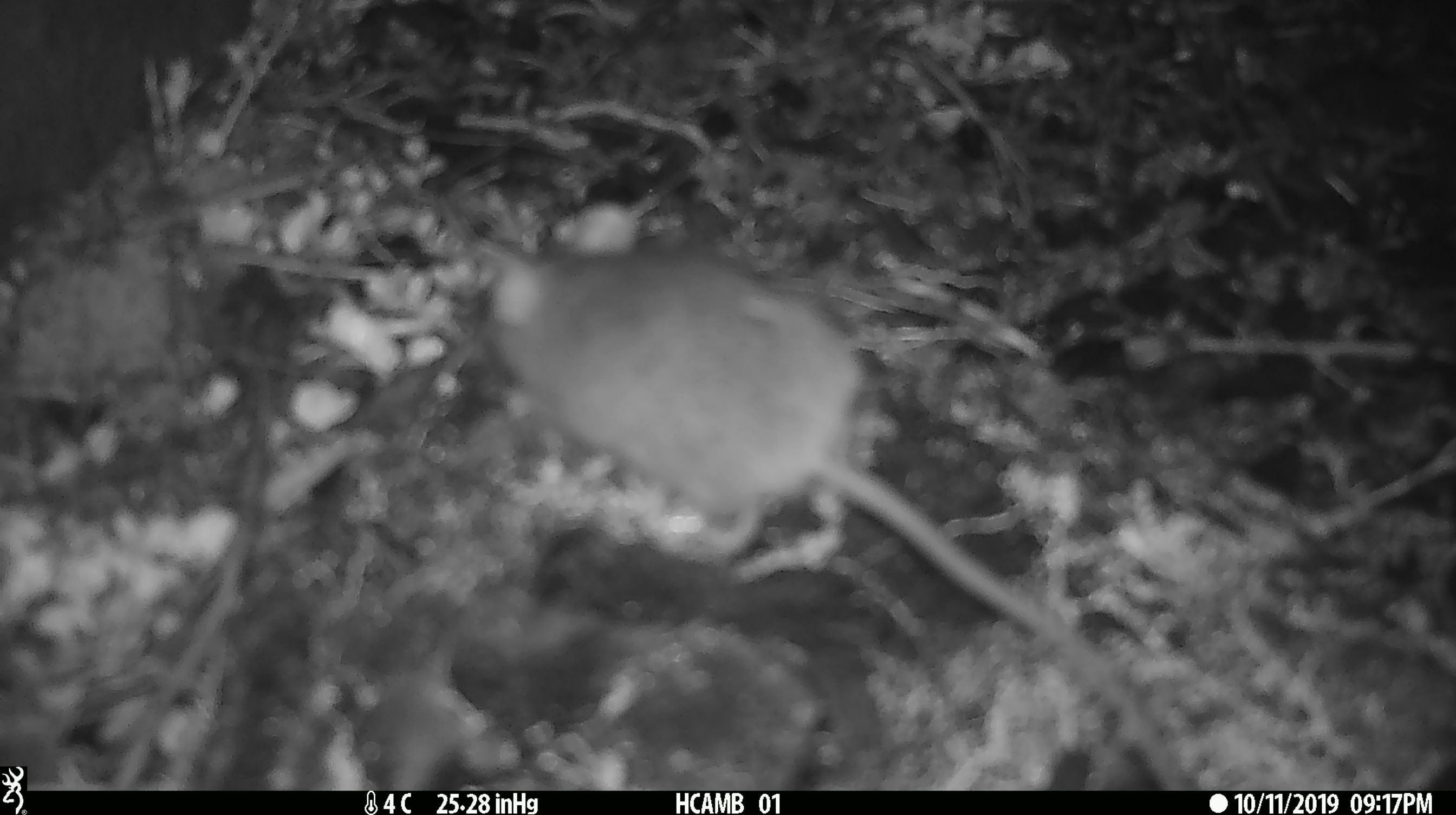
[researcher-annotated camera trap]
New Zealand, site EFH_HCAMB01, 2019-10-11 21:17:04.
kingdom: Animalia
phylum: Chordata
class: Mammalia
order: Rodentia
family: Muridae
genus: Mus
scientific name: Mus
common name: mouse